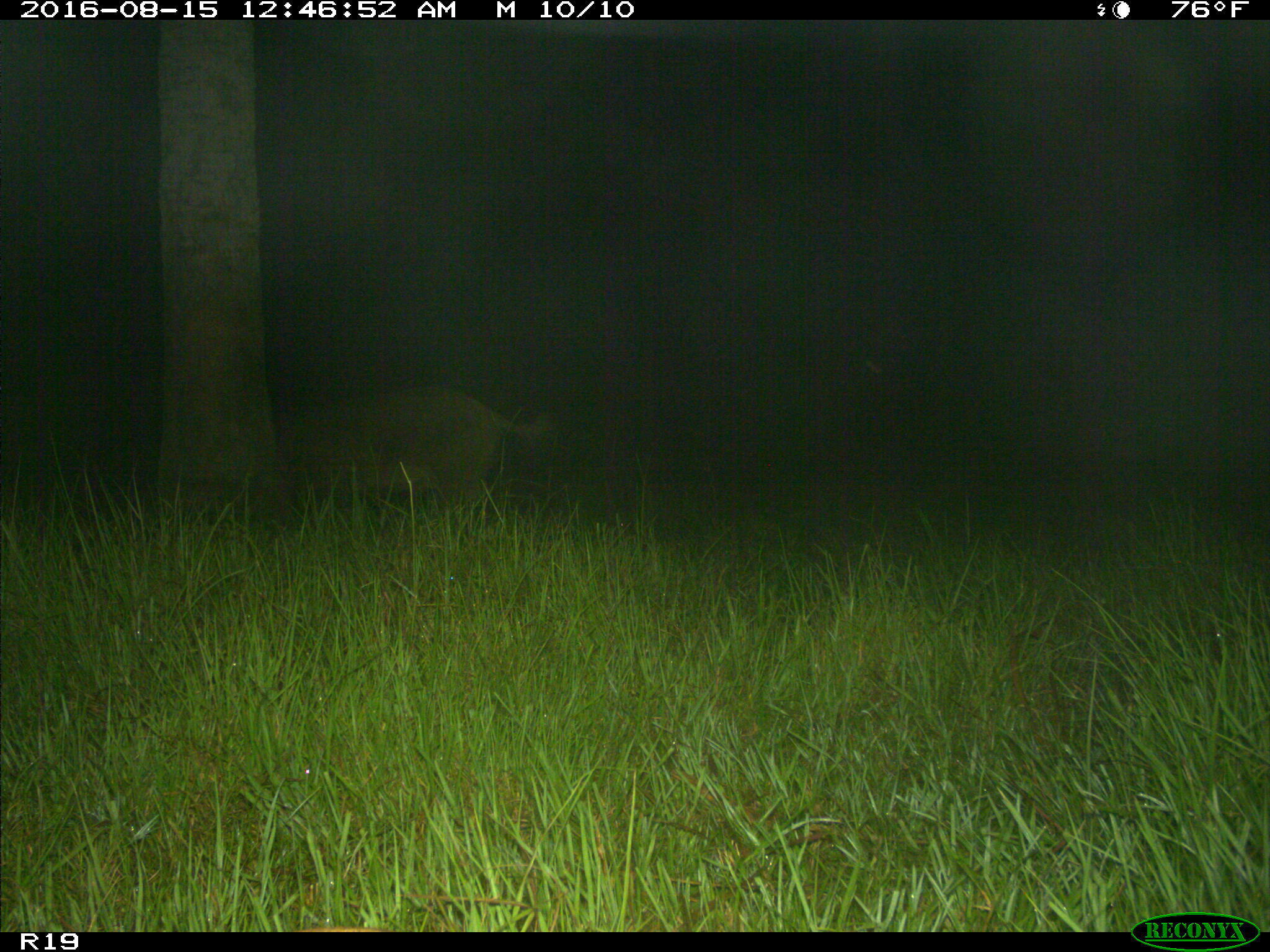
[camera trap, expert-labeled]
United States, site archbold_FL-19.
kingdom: Animalia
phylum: Chordata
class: Mammalia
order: Artiodactyla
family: Suidae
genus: Sus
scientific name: Sus scrofa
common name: wild boar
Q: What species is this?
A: Sus scrofa (wild boar).